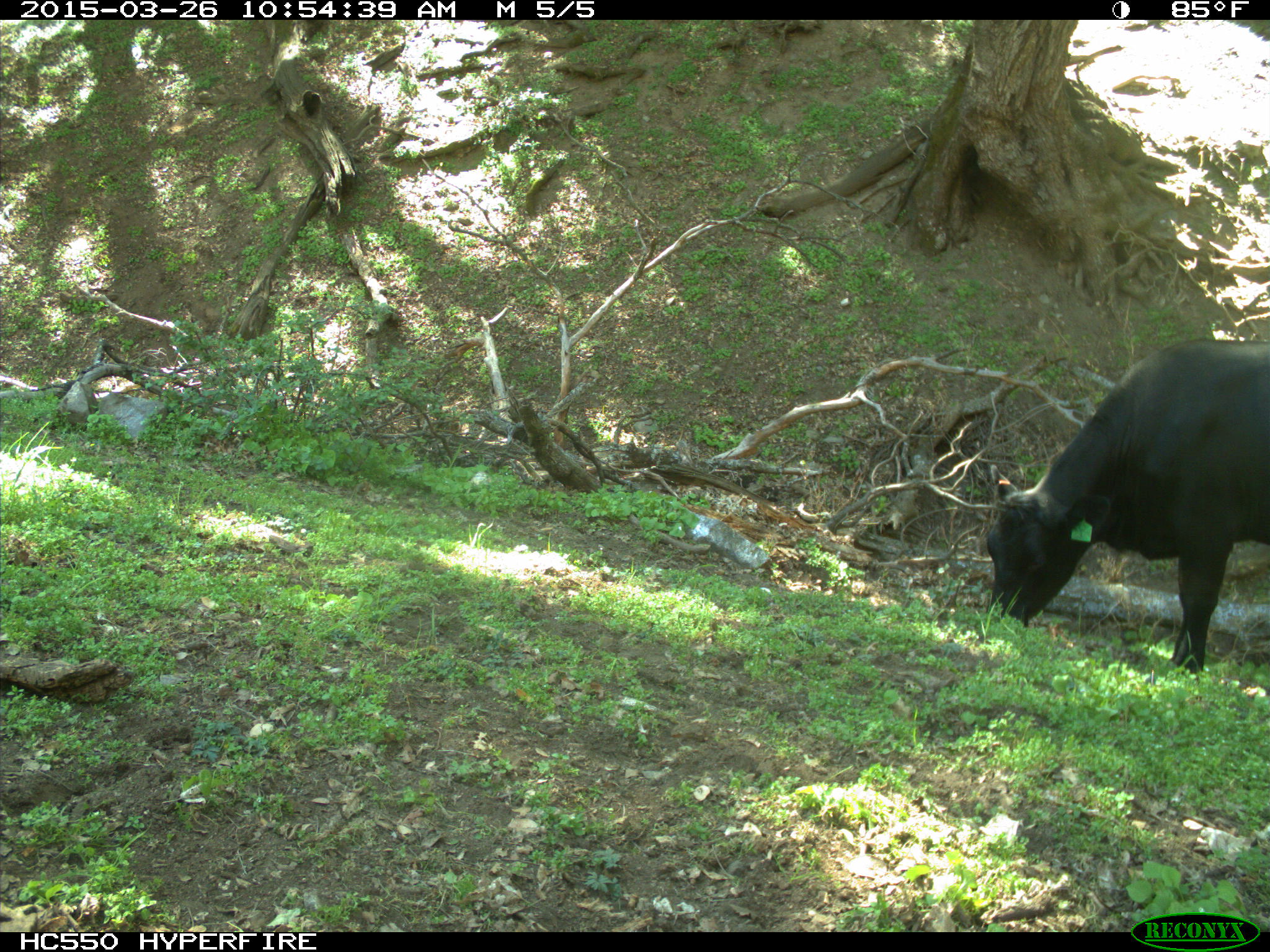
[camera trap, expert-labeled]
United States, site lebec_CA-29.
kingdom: Animalia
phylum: Chordata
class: Mammalia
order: Artiodactyla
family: Bovidae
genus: Bos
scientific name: Bos taurus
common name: domestic cow